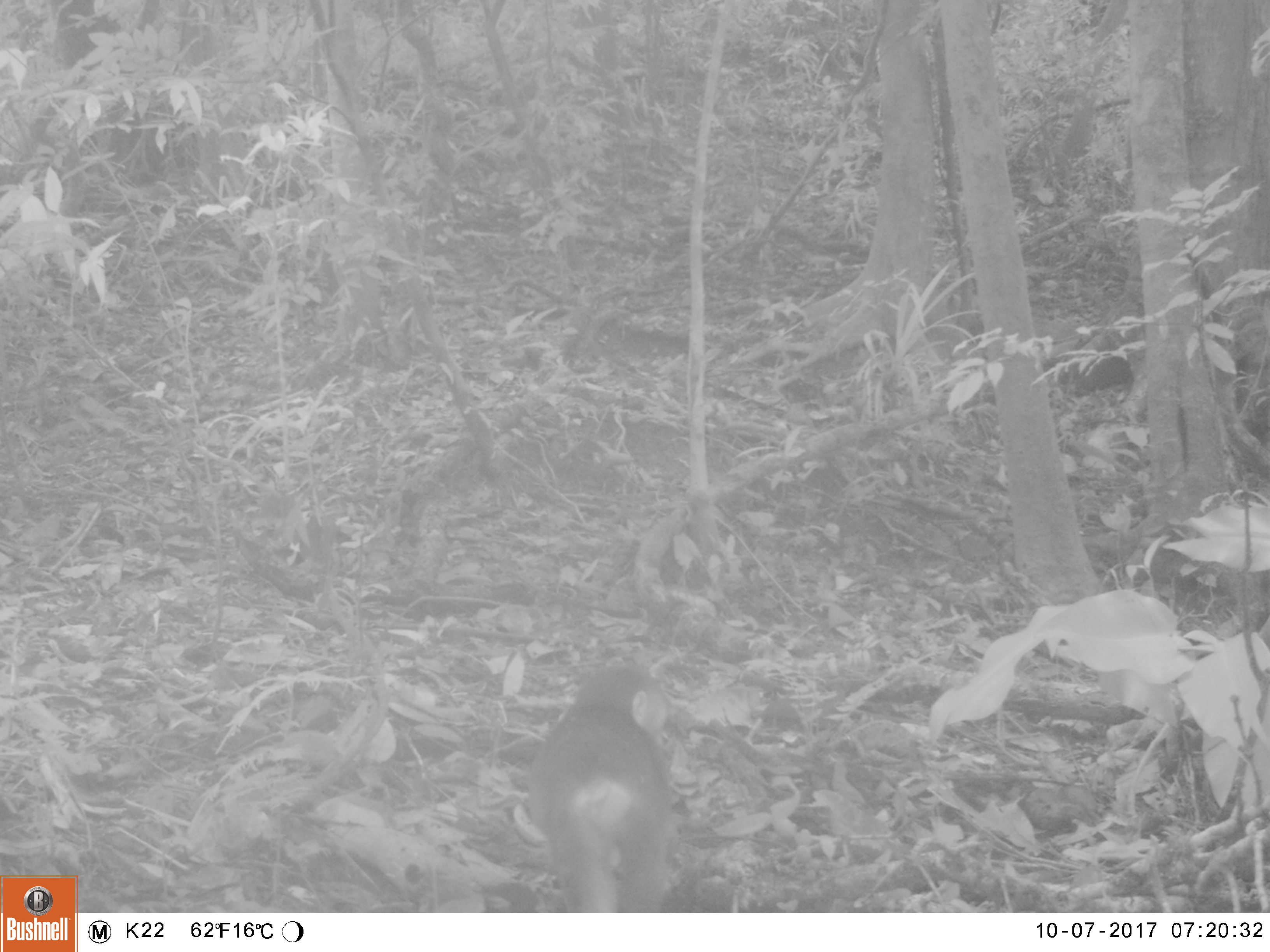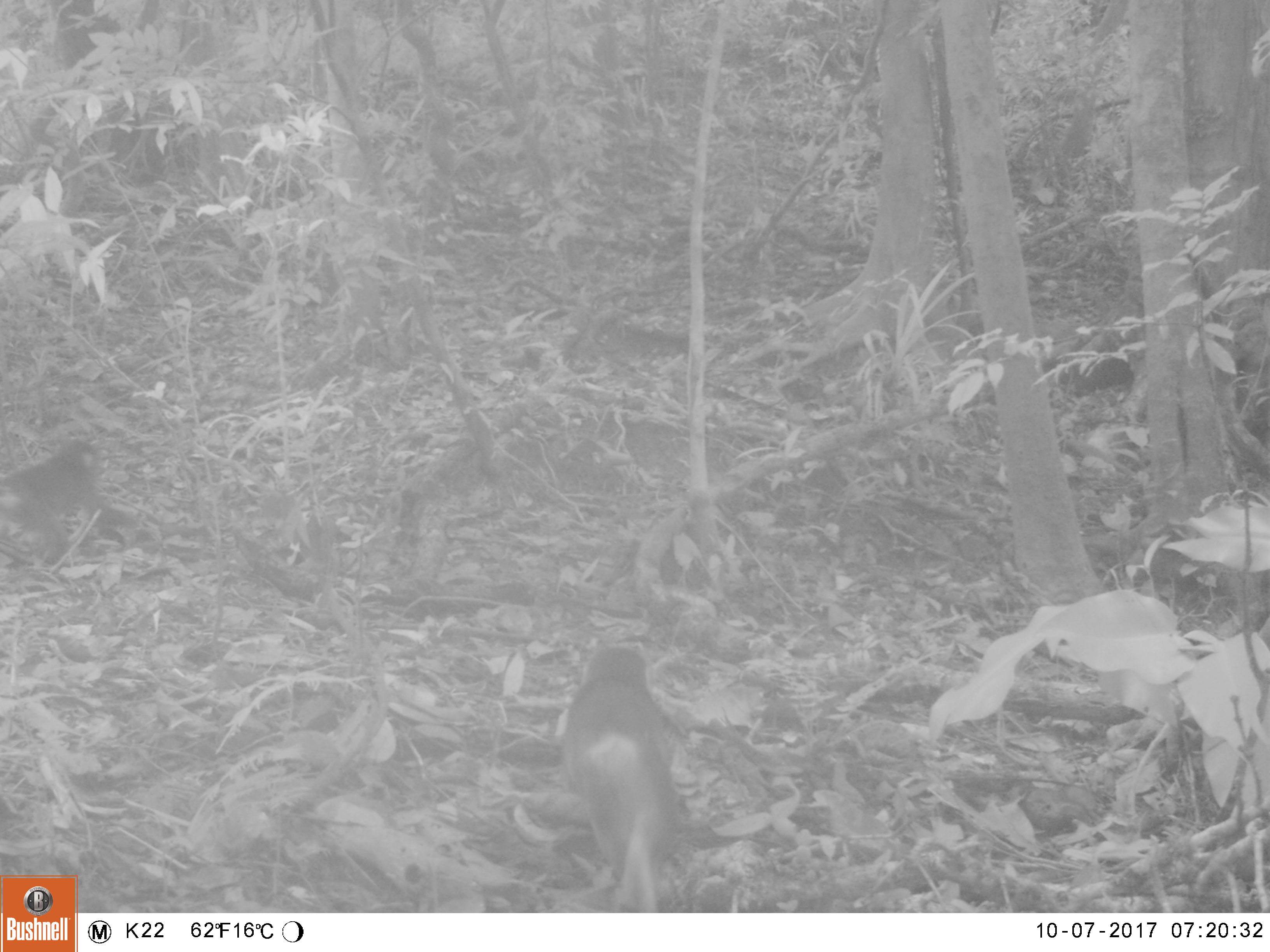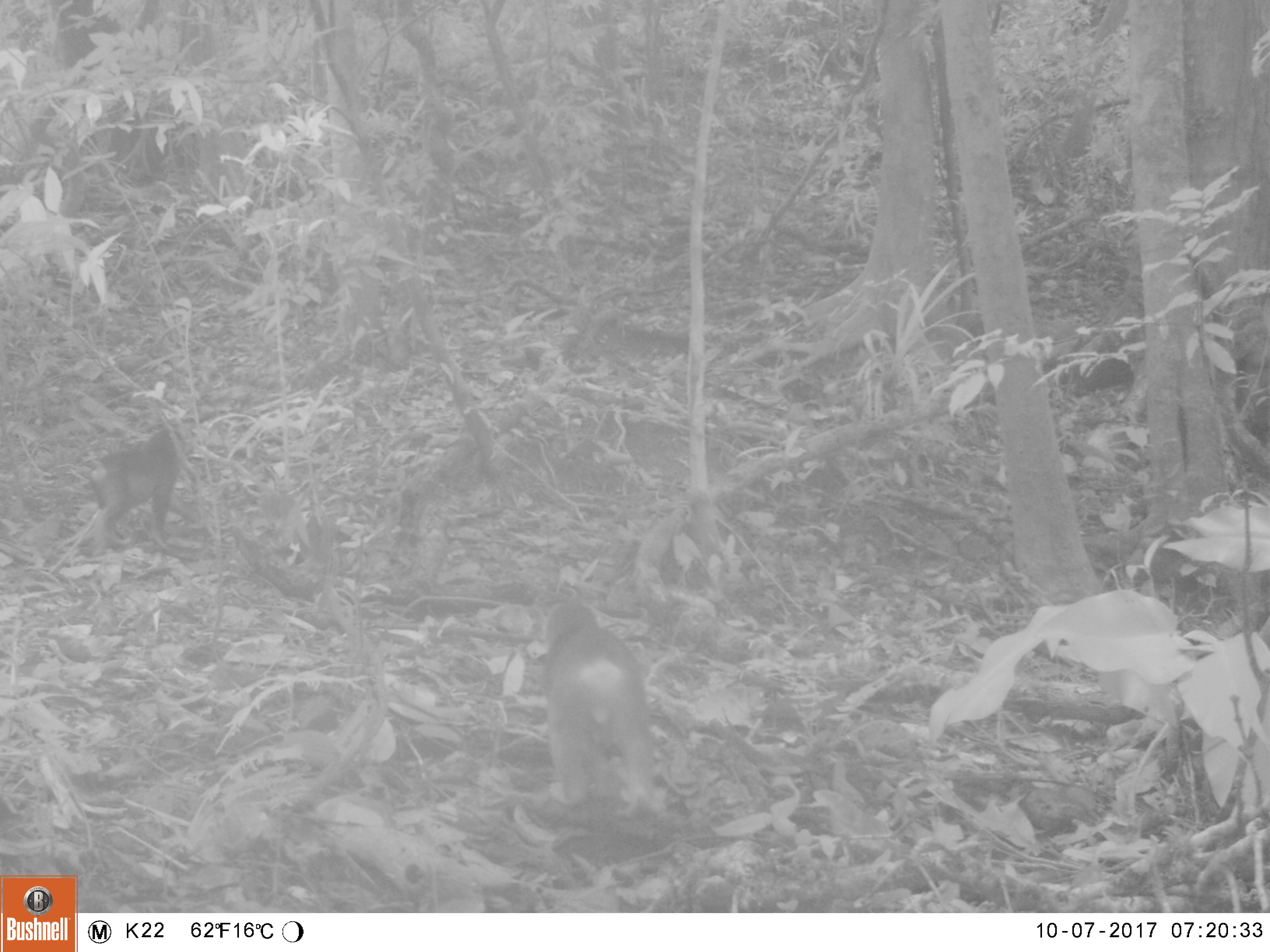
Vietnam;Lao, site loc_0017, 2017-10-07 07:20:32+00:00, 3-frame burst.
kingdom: Animalia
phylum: Chordata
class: Mammalia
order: Primates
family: Cercopithecidae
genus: Macaca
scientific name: Macaca arctoides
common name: stump-tailed macaque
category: stump tailed macaque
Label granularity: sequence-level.